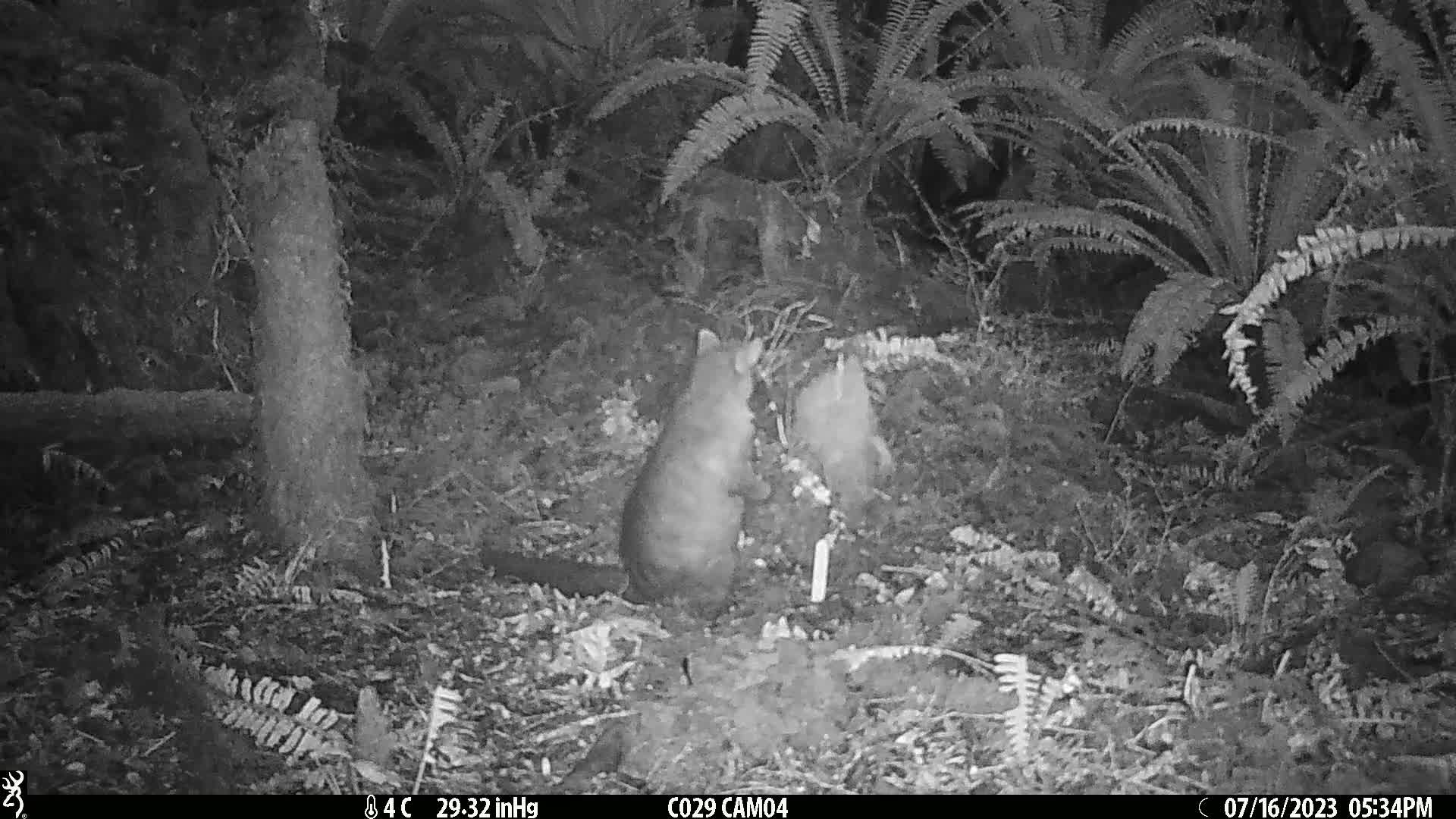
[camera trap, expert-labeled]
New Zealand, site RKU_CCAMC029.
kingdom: Animalia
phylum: Chordata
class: Mammalia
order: Diprotodontia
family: Phalangeridae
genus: Trichosurus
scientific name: Trichosurus vulpecula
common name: common brushtail possum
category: possum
Possum (common brushtail possum) (Trichosurus vulpecula).